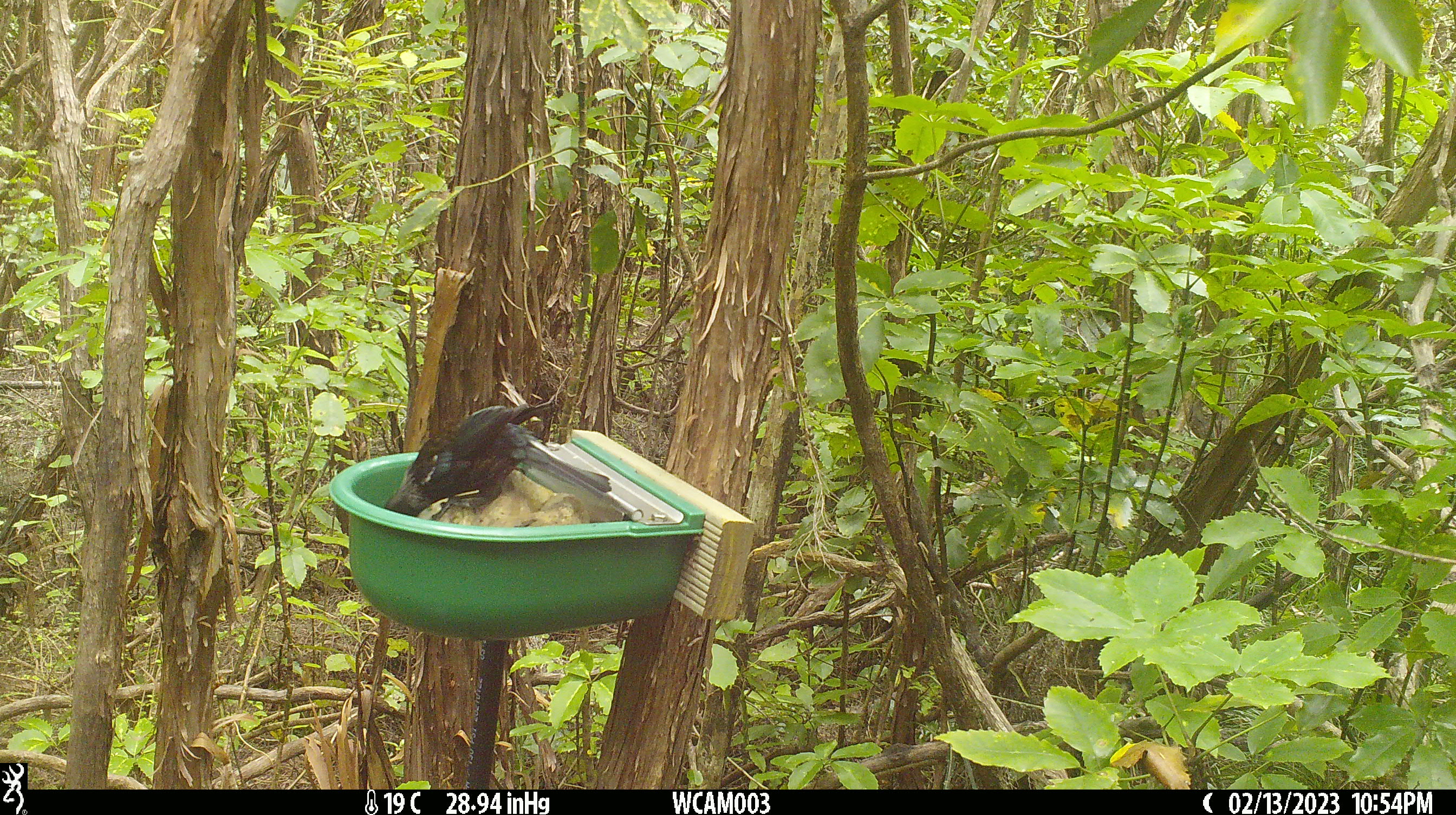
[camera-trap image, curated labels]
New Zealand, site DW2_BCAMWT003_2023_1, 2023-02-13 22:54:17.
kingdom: Animalia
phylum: Chordata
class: Aves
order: Passeriformes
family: Meliphagidae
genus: Prosthemadera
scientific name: Prosthemadera novaeseelandiae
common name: tui